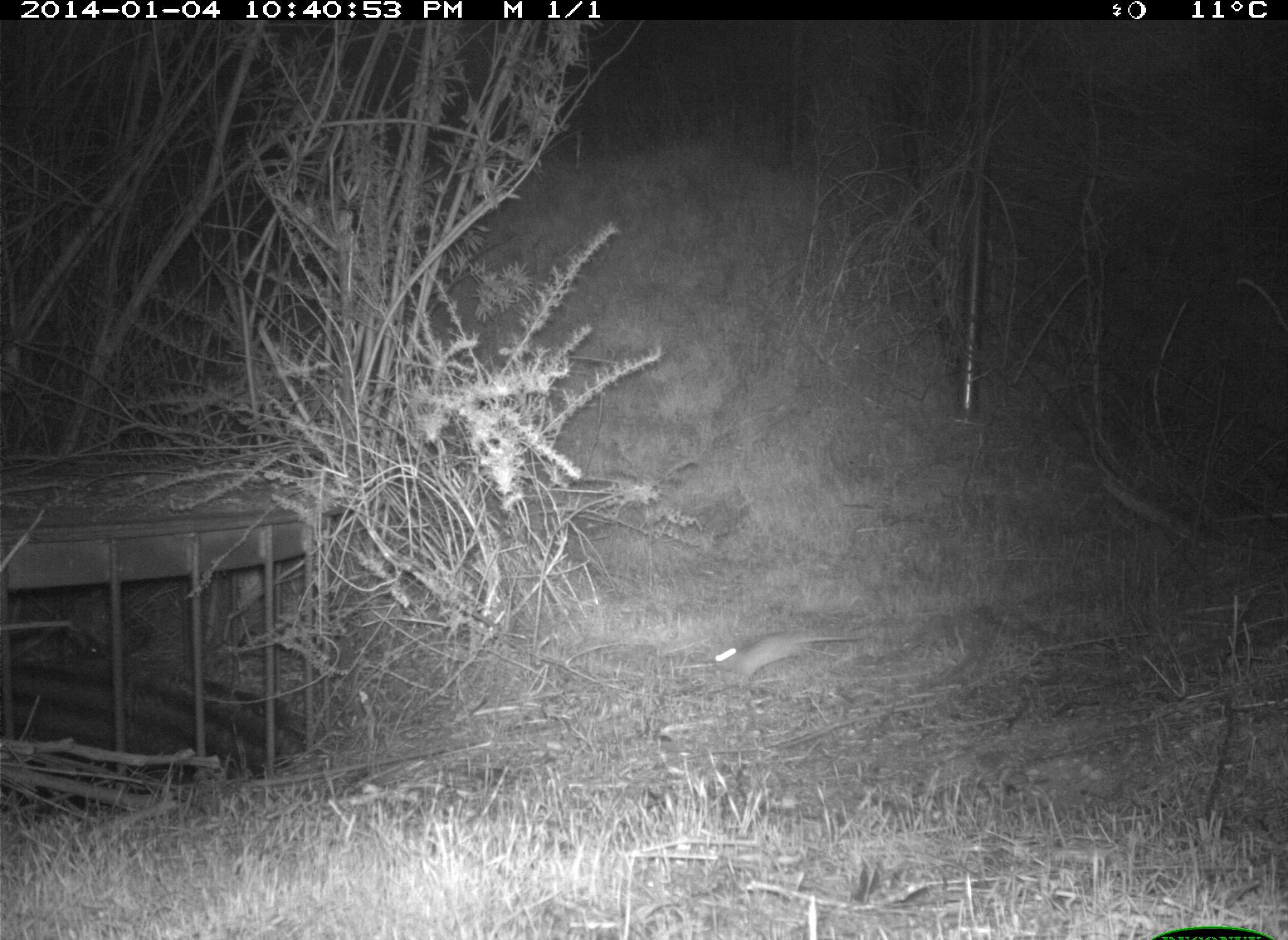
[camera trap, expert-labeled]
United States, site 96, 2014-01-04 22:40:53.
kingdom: Animalia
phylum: Chordata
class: Mammalia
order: Rodentia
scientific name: Rodentia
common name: rodent